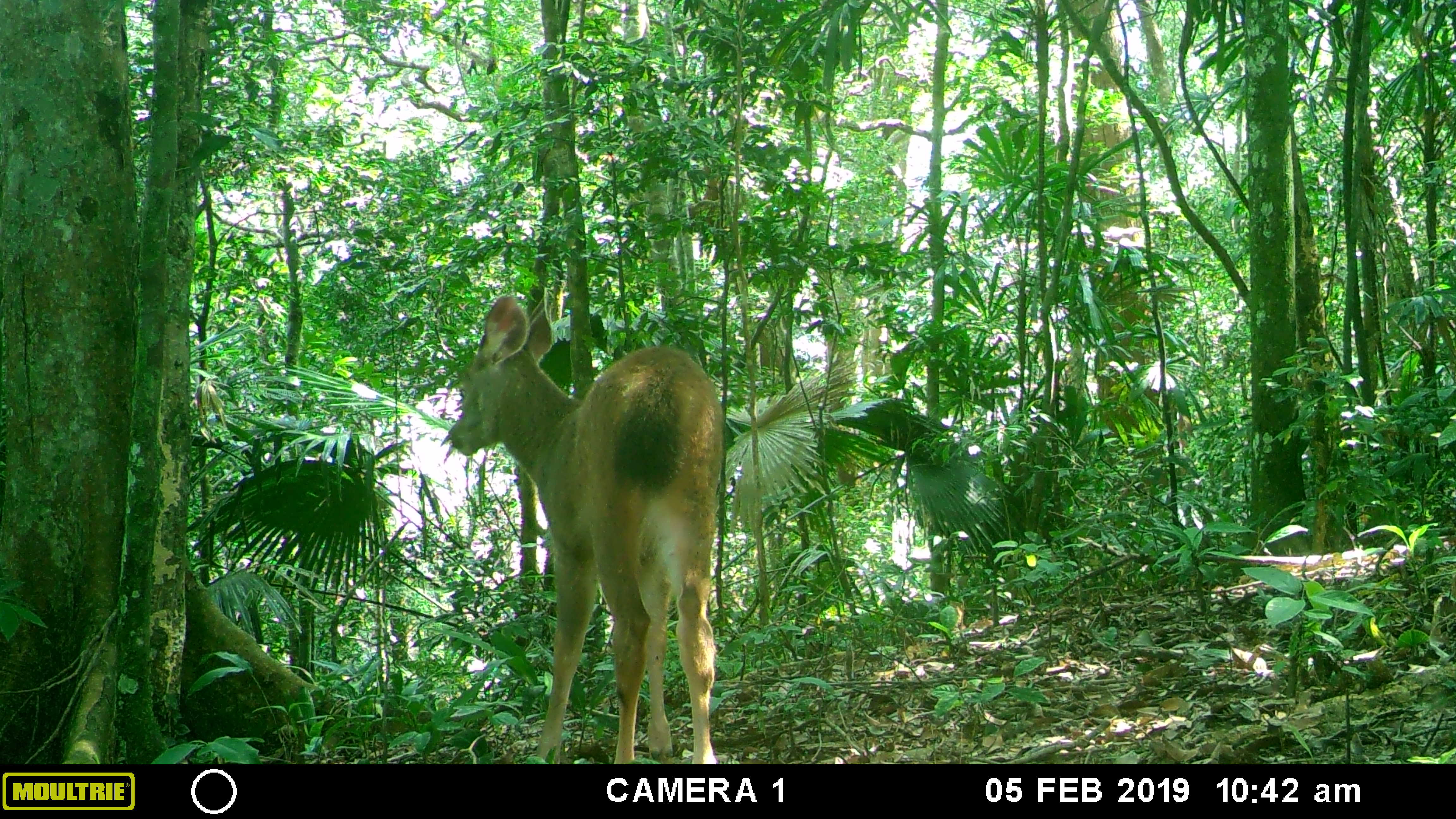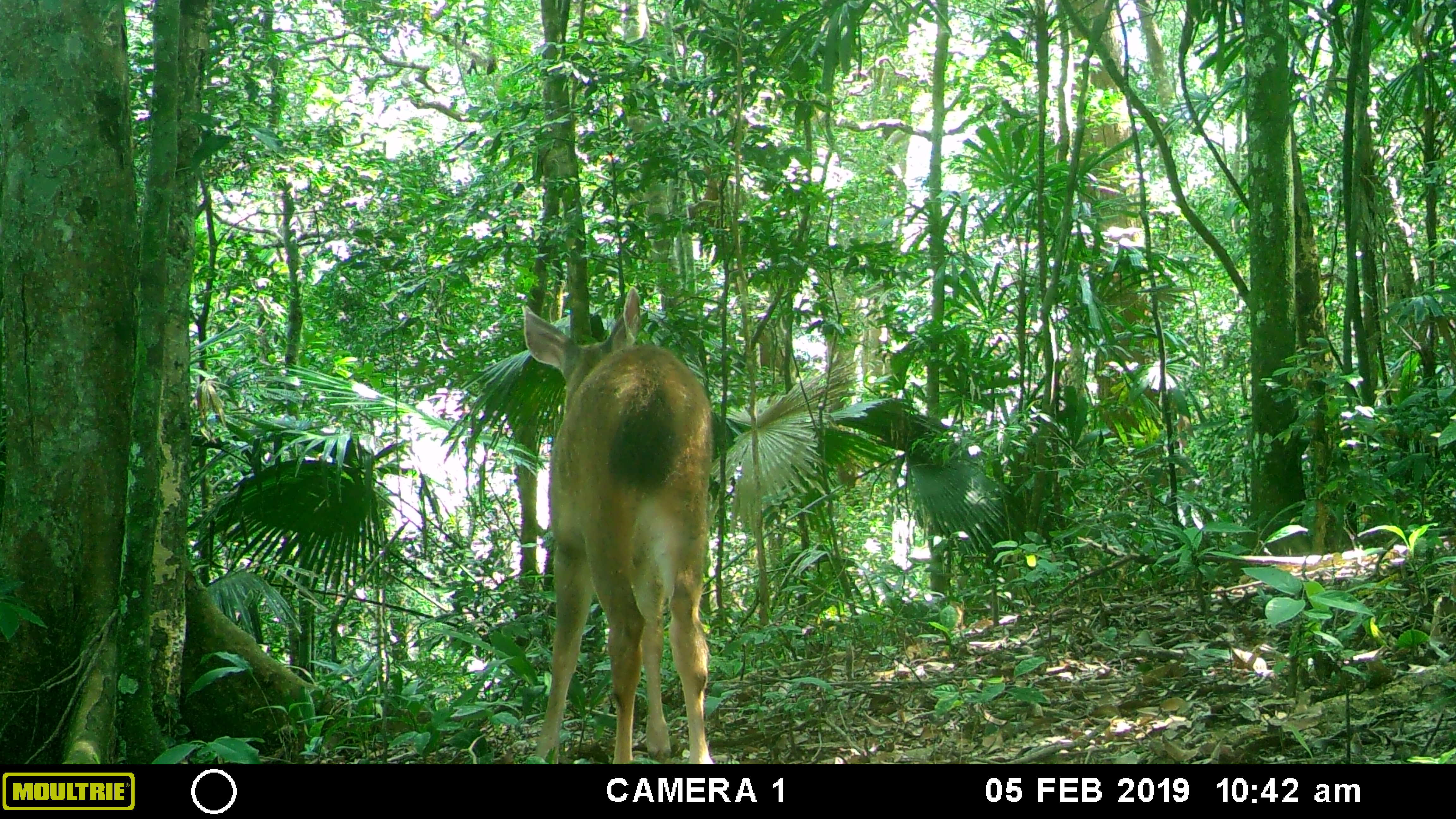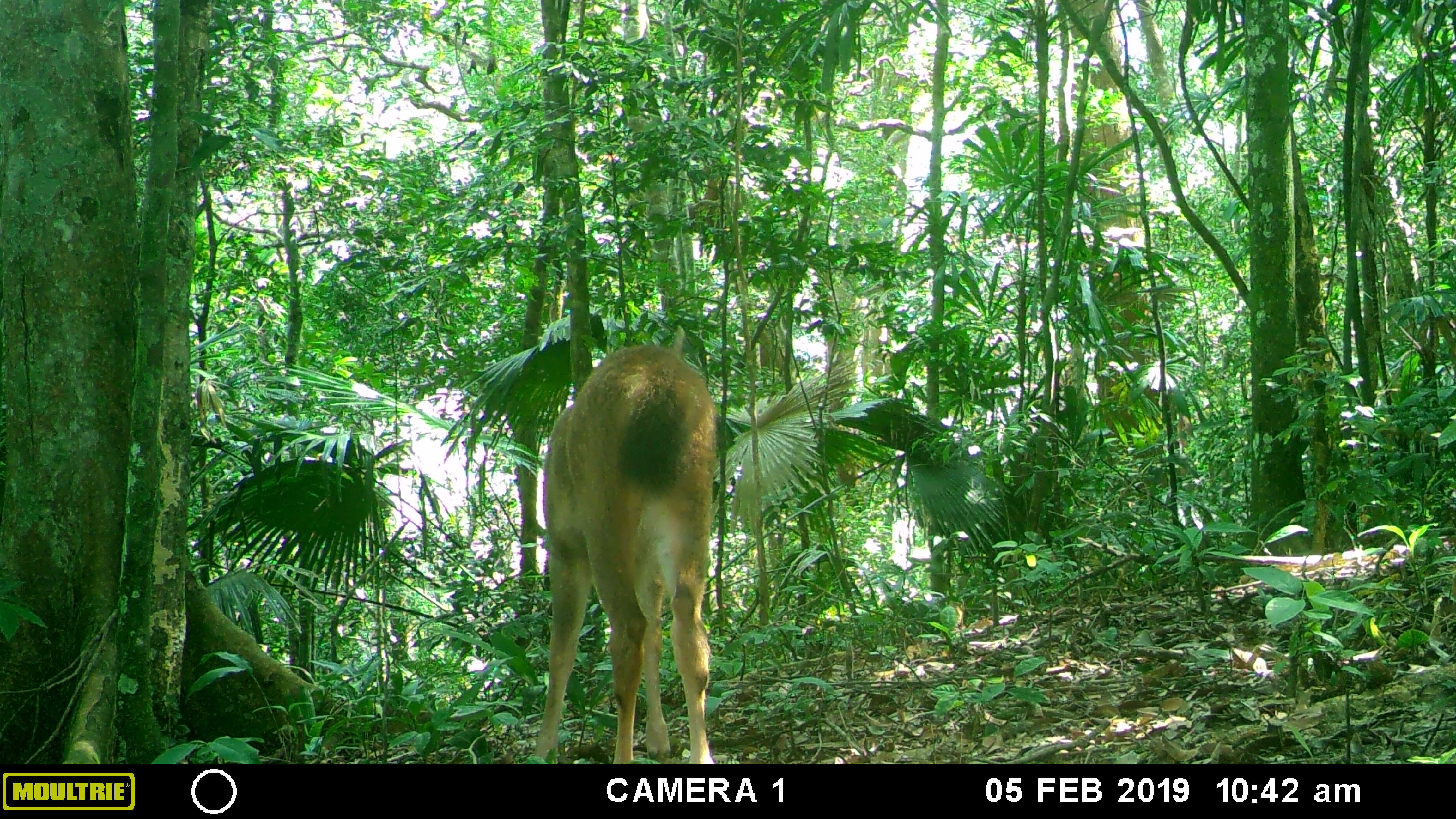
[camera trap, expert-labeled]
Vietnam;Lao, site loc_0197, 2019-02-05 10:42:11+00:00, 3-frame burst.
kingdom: Animalia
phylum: Chordata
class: Mammalia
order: Artiodactyla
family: Cervidae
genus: Rusa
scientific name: Rusa unicolor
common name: sambar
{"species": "sambar (Rusa unicolor)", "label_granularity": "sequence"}